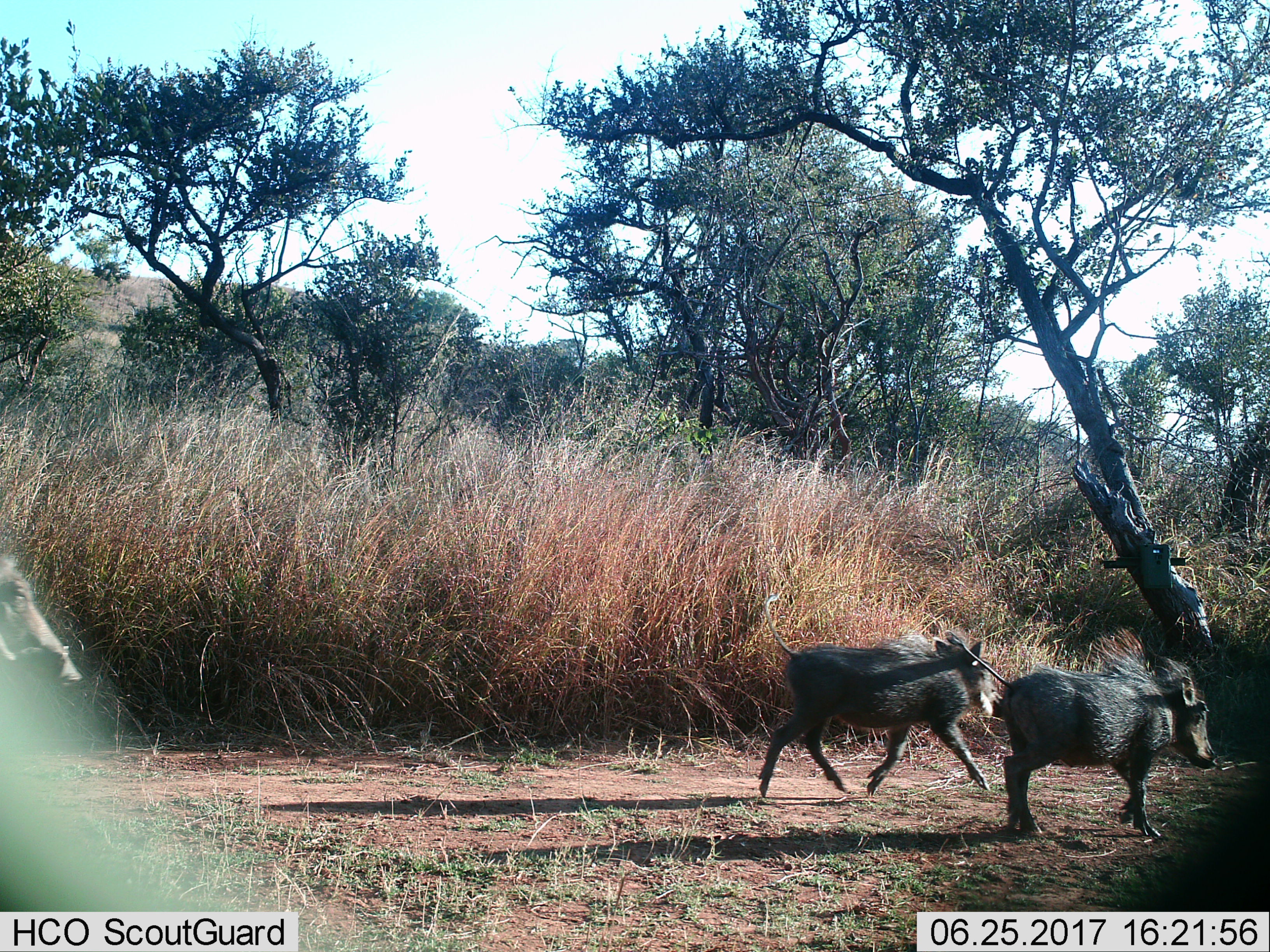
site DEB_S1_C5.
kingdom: Animalia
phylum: Chordata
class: Mammalia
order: Artiodactyla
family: Suidae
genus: Phacochoerus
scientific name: Phacochoerus africanus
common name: warthog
Warthog (Phacochoerus africanus), count 3. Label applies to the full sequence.